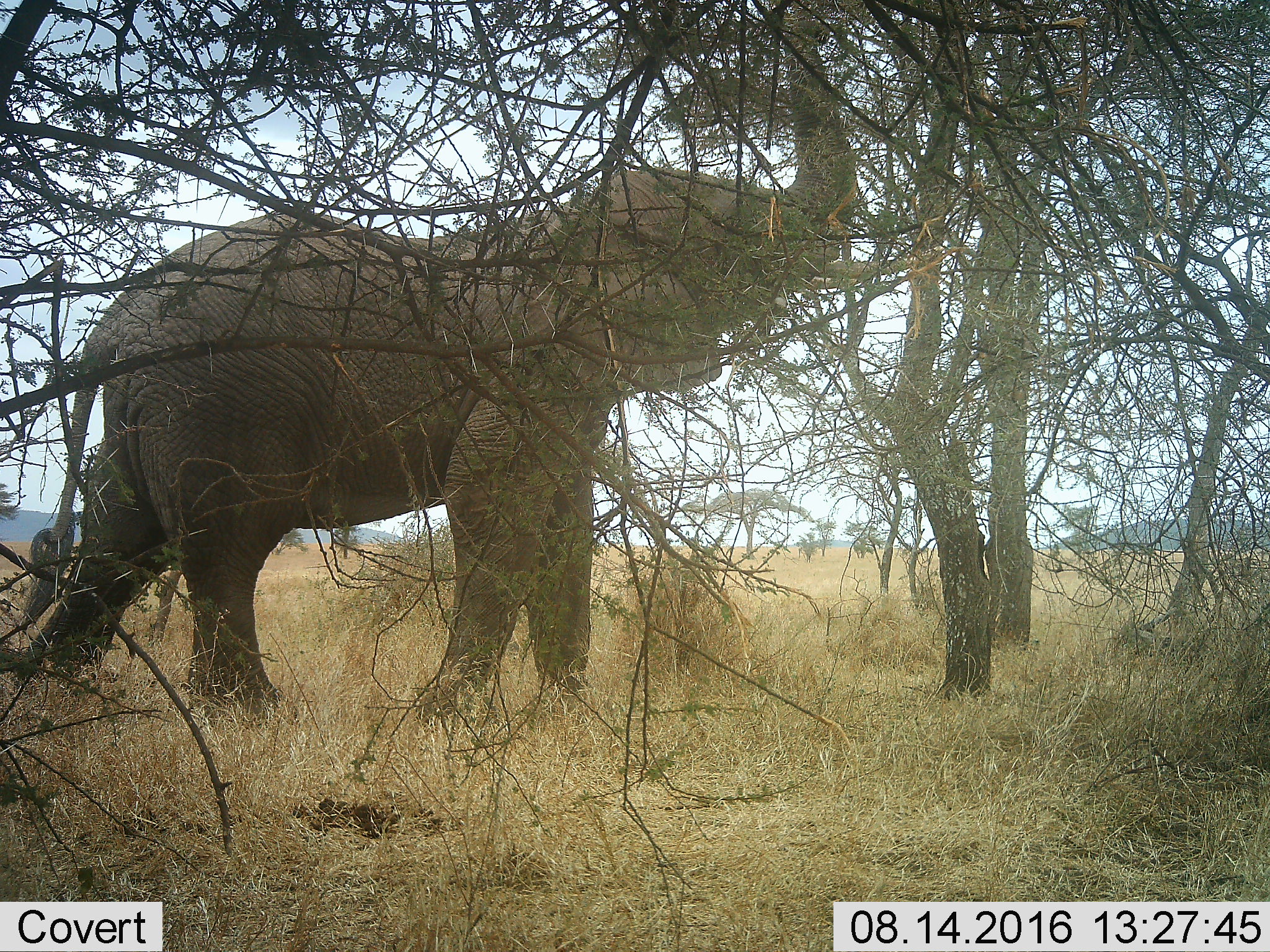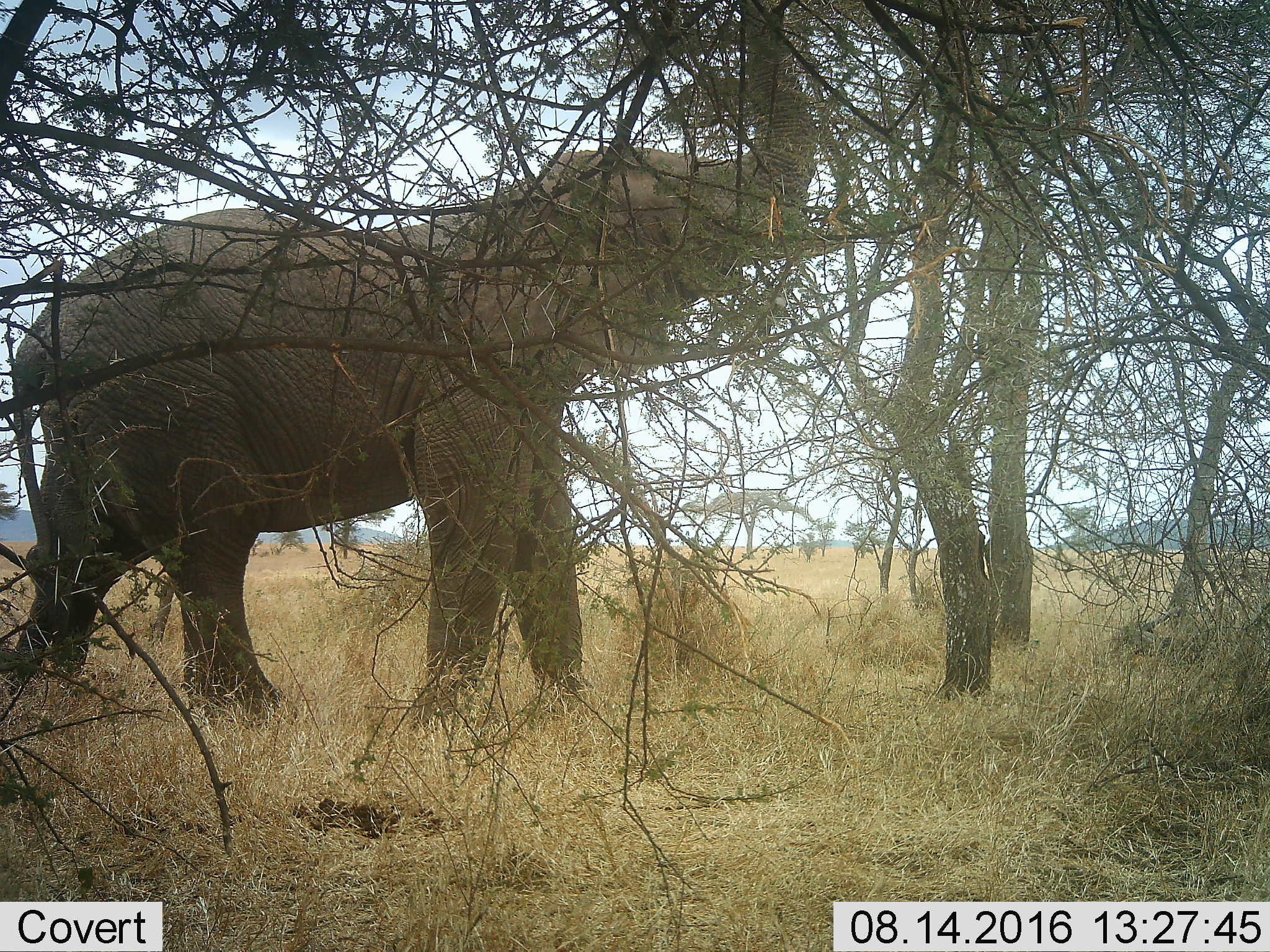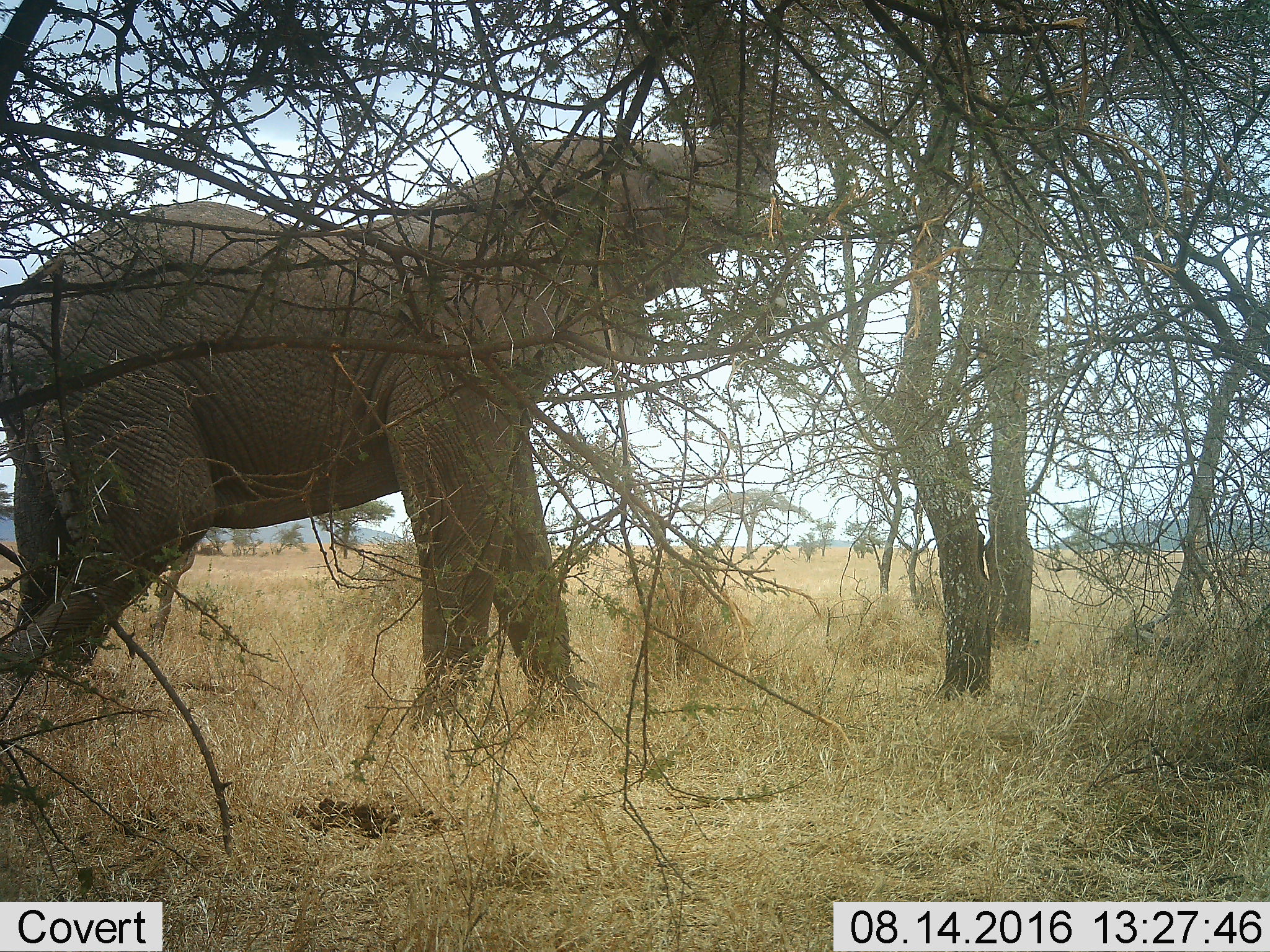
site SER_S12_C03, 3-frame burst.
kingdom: Animalia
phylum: Chordata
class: Mammalia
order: Proboscidea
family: Elephantidae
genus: Loxodonta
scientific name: Loxodonta africana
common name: african bush elephant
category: elephant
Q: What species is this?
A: Elephant (african bush elephant) (Loxodonta africana).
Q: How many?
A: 1.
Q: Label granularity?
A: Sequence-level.